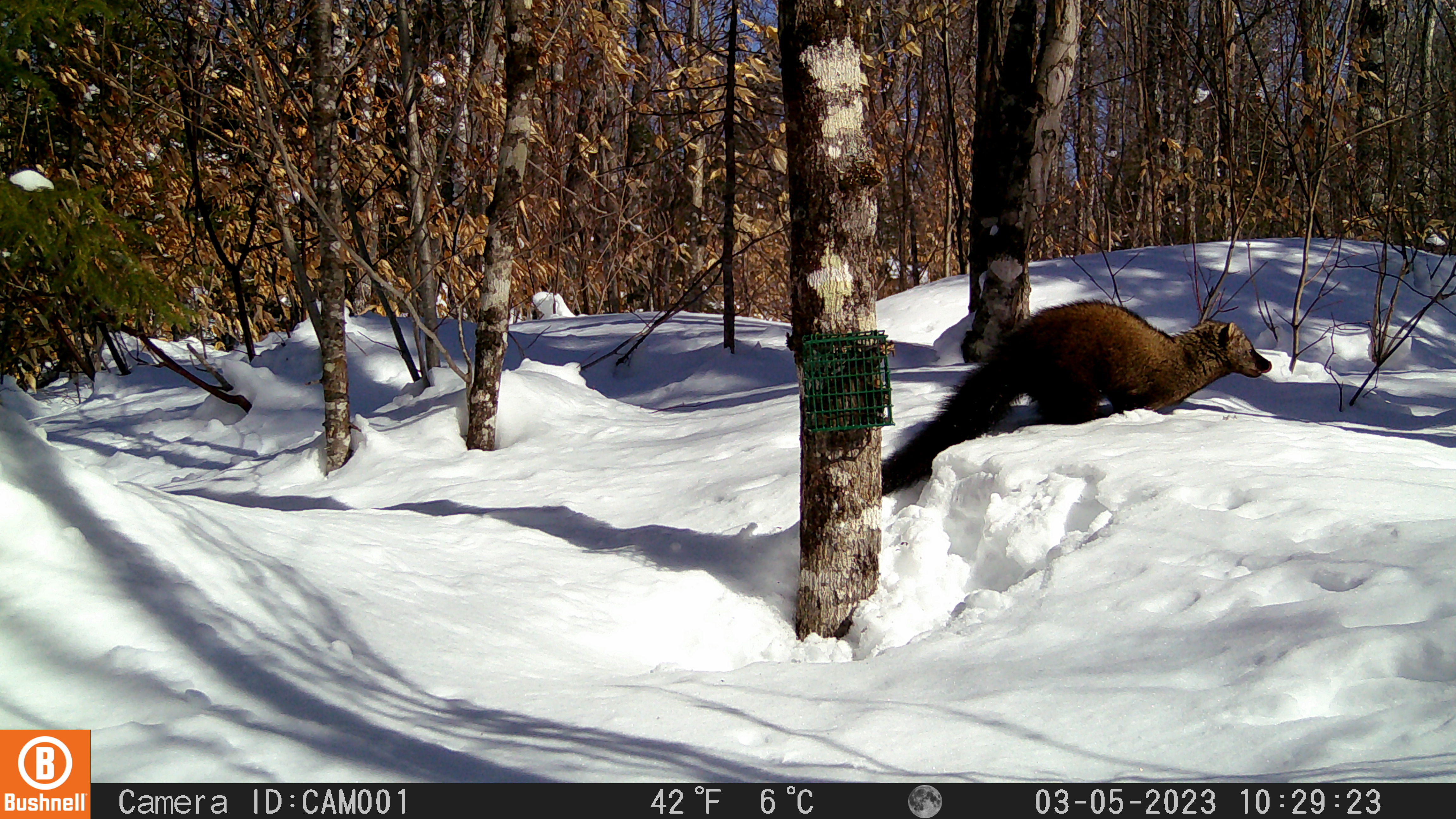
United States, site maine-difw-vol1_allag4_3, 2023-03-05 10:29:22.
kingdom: Animalia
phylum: Chordata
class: Mammalia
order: Carnivora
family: Mustelidae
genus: Pekania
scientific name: Pekania pennanti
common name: fisher